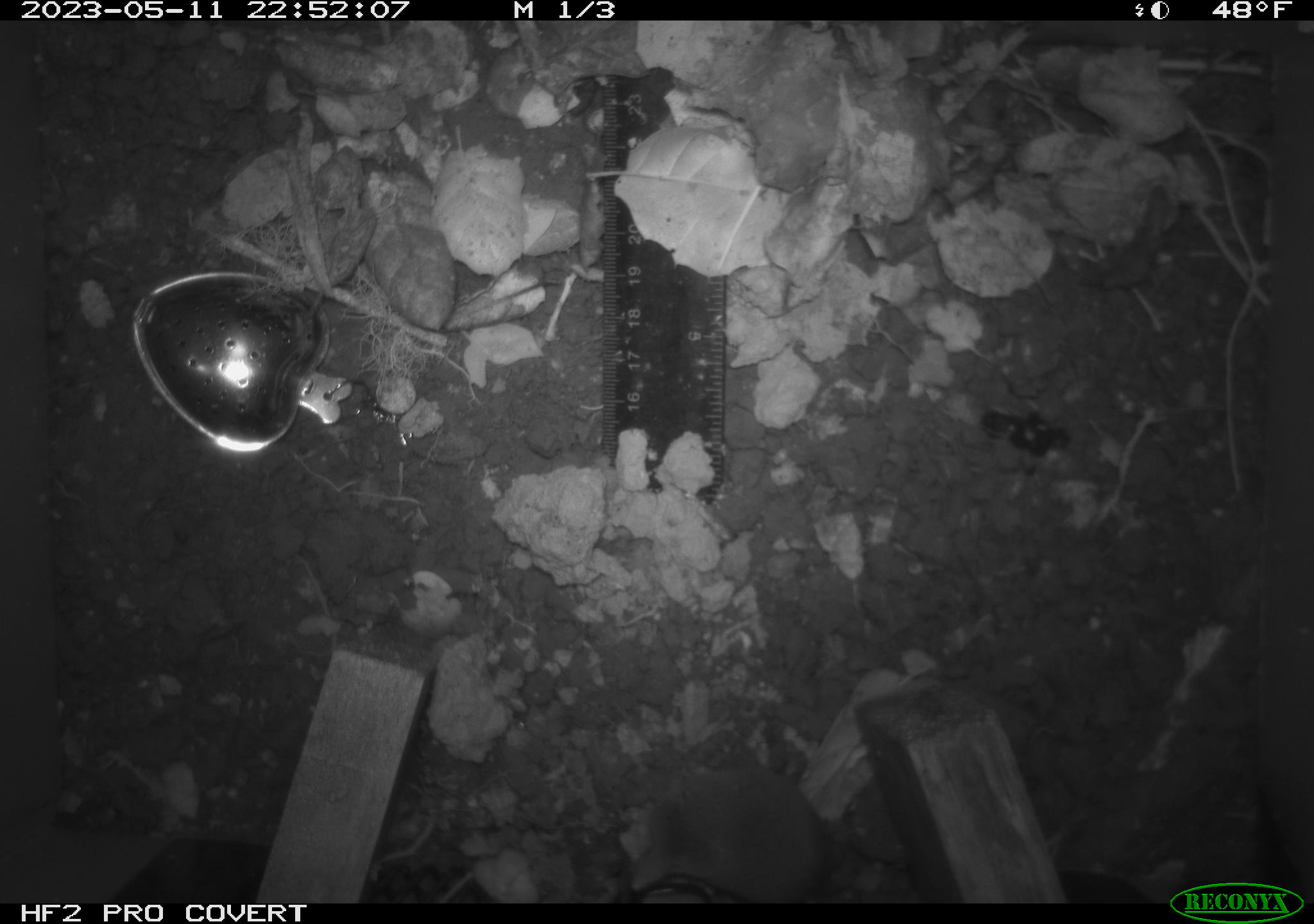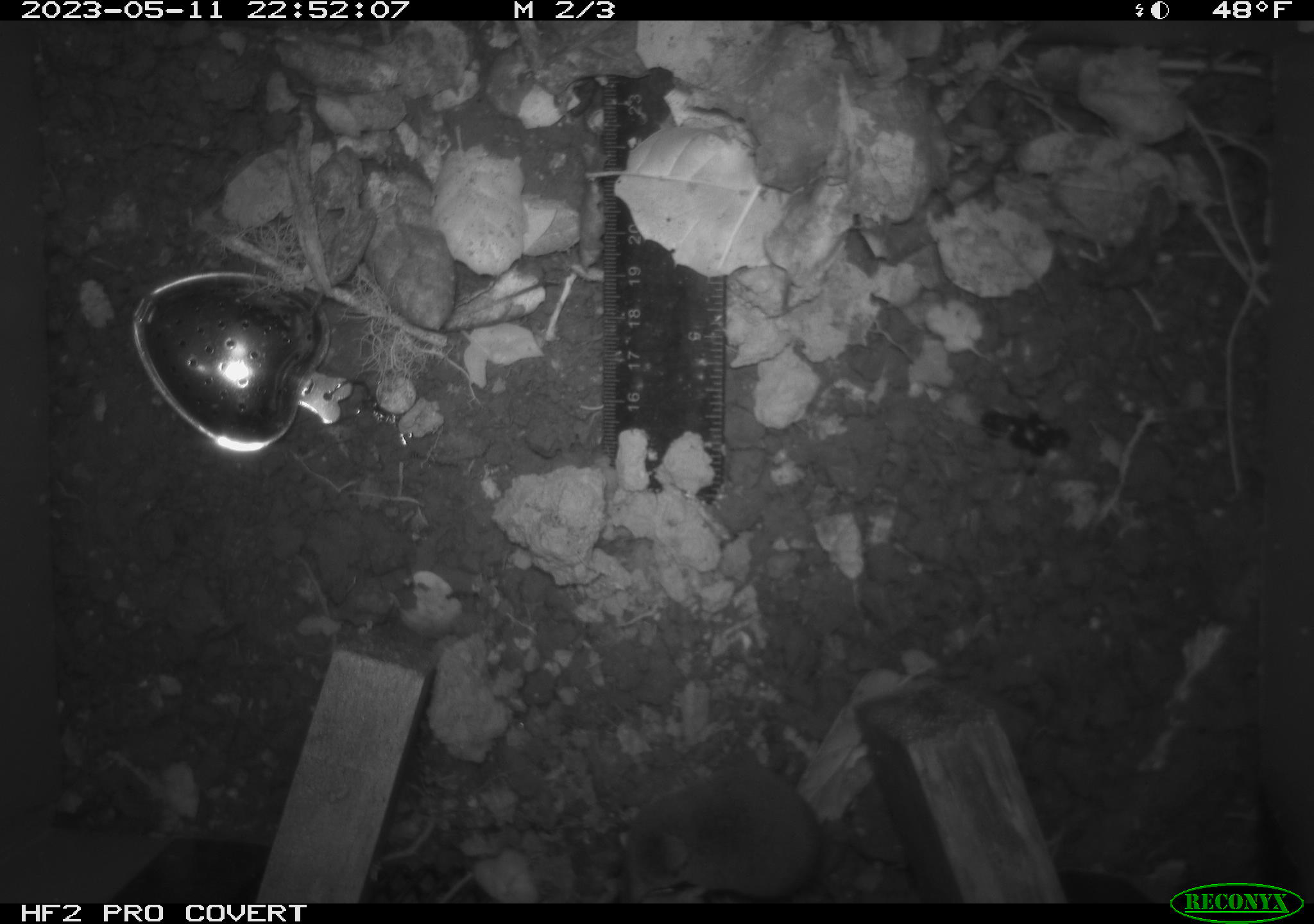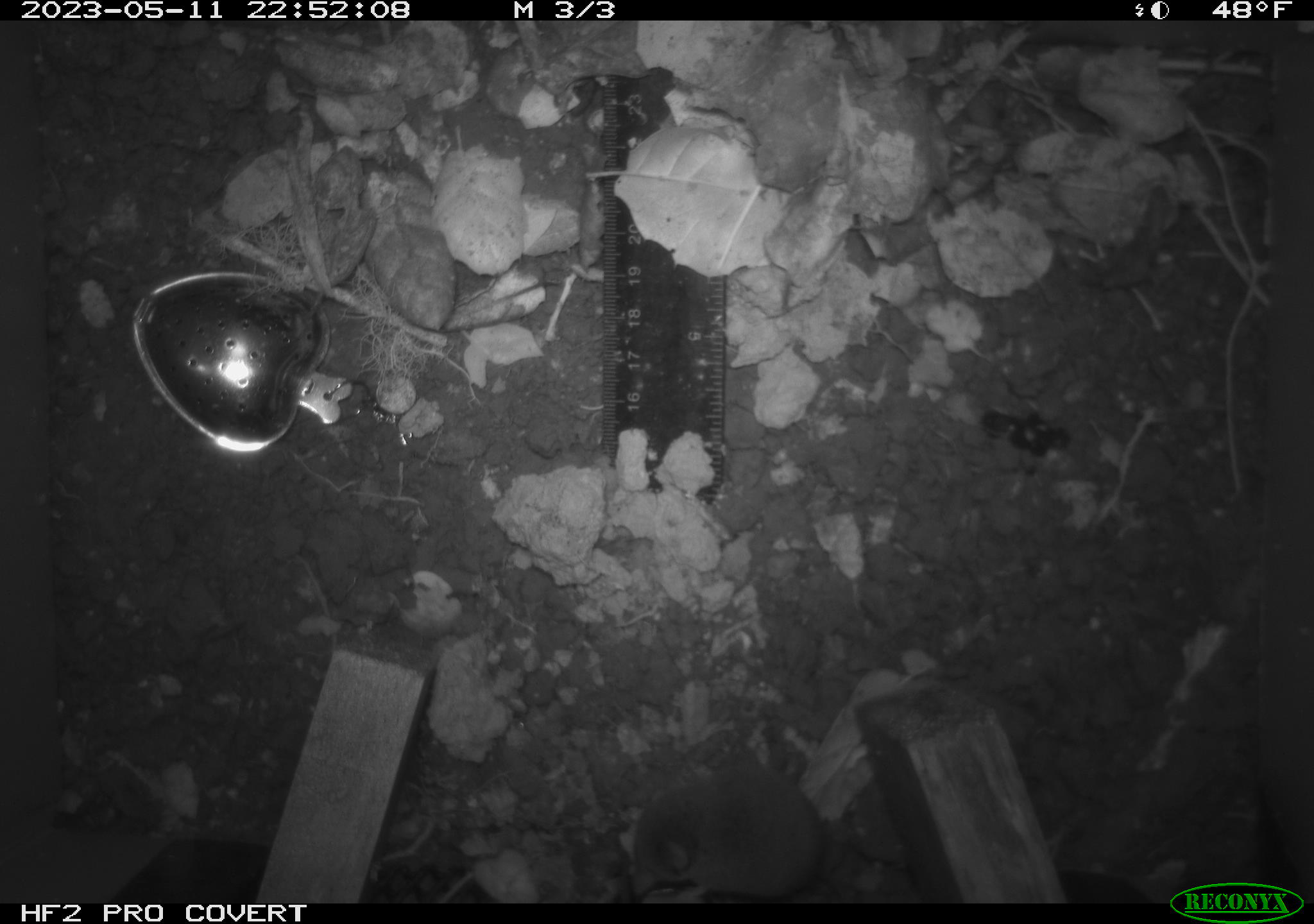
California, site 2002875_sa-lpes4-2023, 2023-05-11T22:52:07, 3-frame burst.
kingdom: Animalia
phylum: Chordata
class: Mammalia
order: Eulipotyphla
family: Soricidae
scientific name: Soricidae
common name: shrews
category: soricidae family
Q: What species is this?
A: Soricidae family (shrews) (Soricidae).